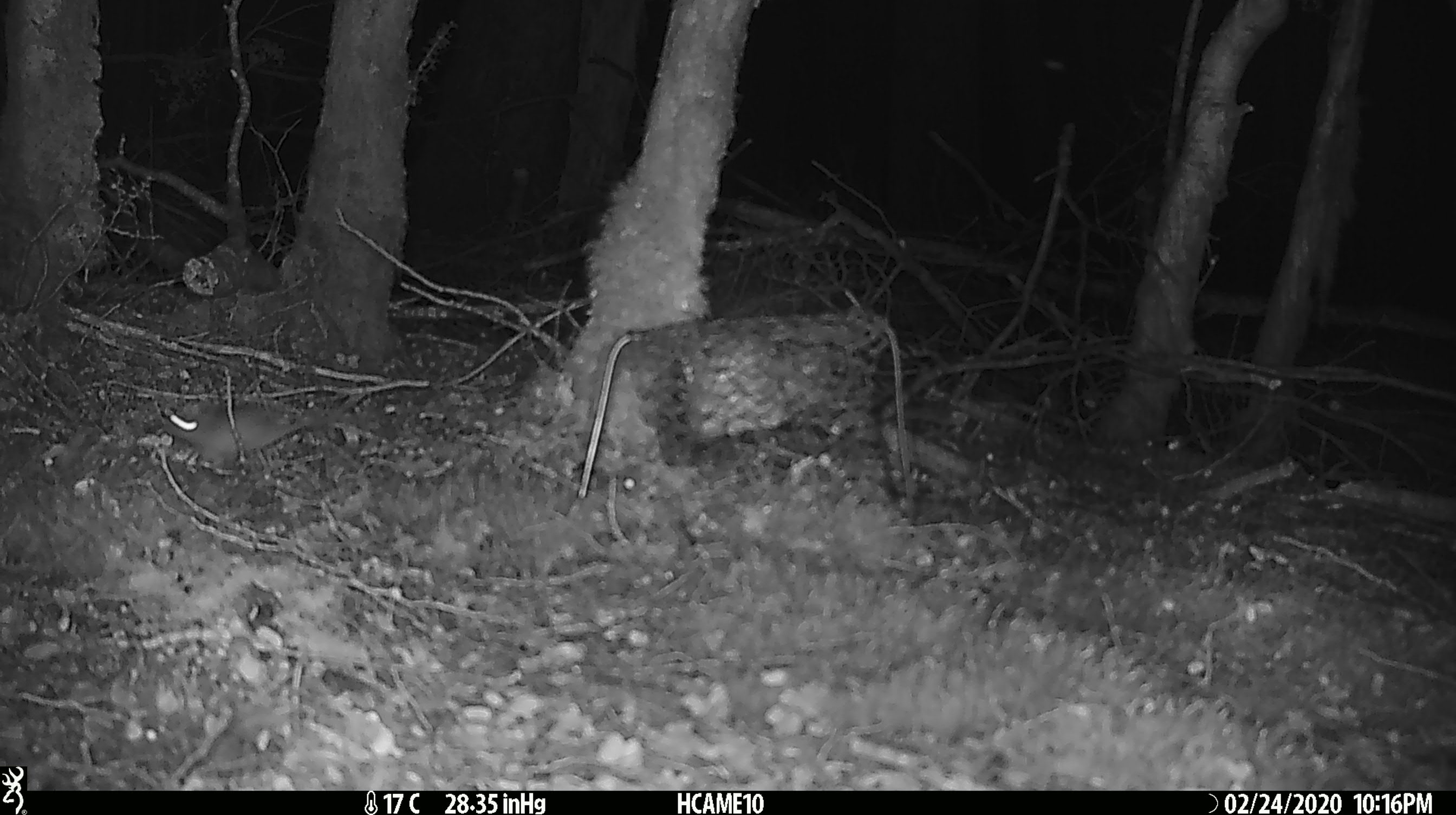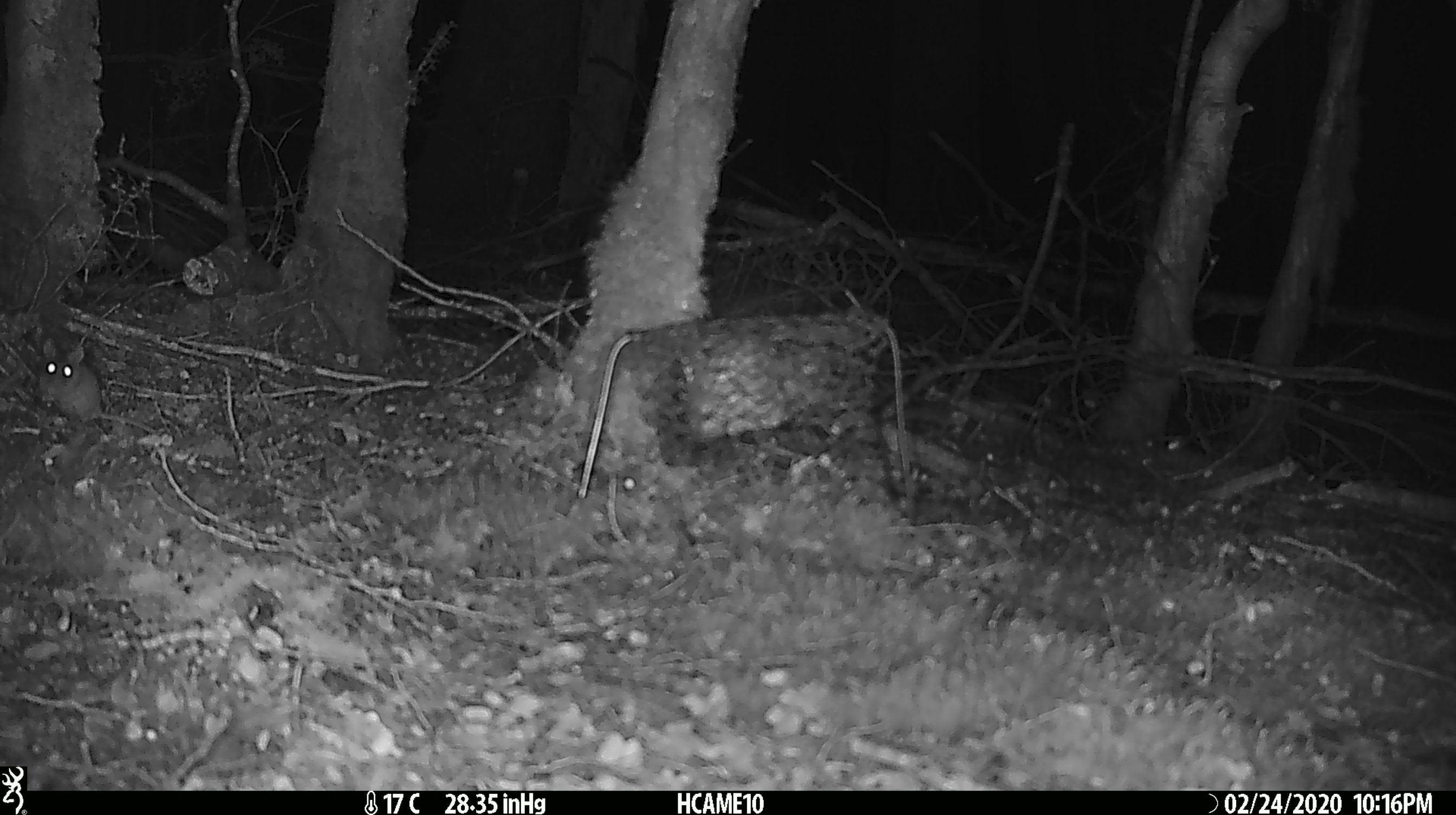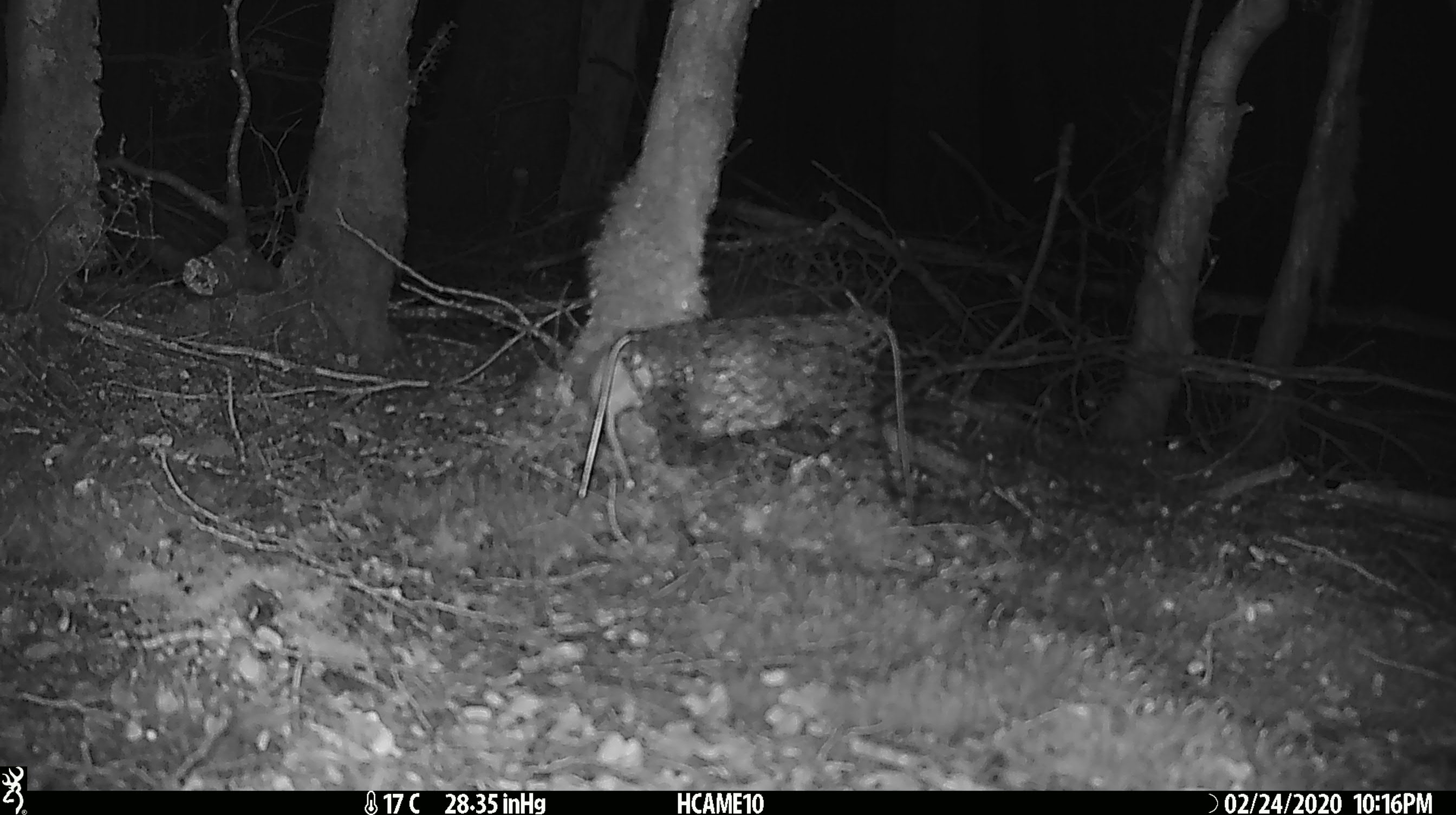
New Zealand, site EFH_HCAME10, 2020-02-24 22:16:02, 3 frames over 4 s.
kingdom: Animalia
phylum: Chordata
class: Mammalia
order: Rodentia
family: Muridae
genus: Mus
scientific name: Mus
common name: mouse